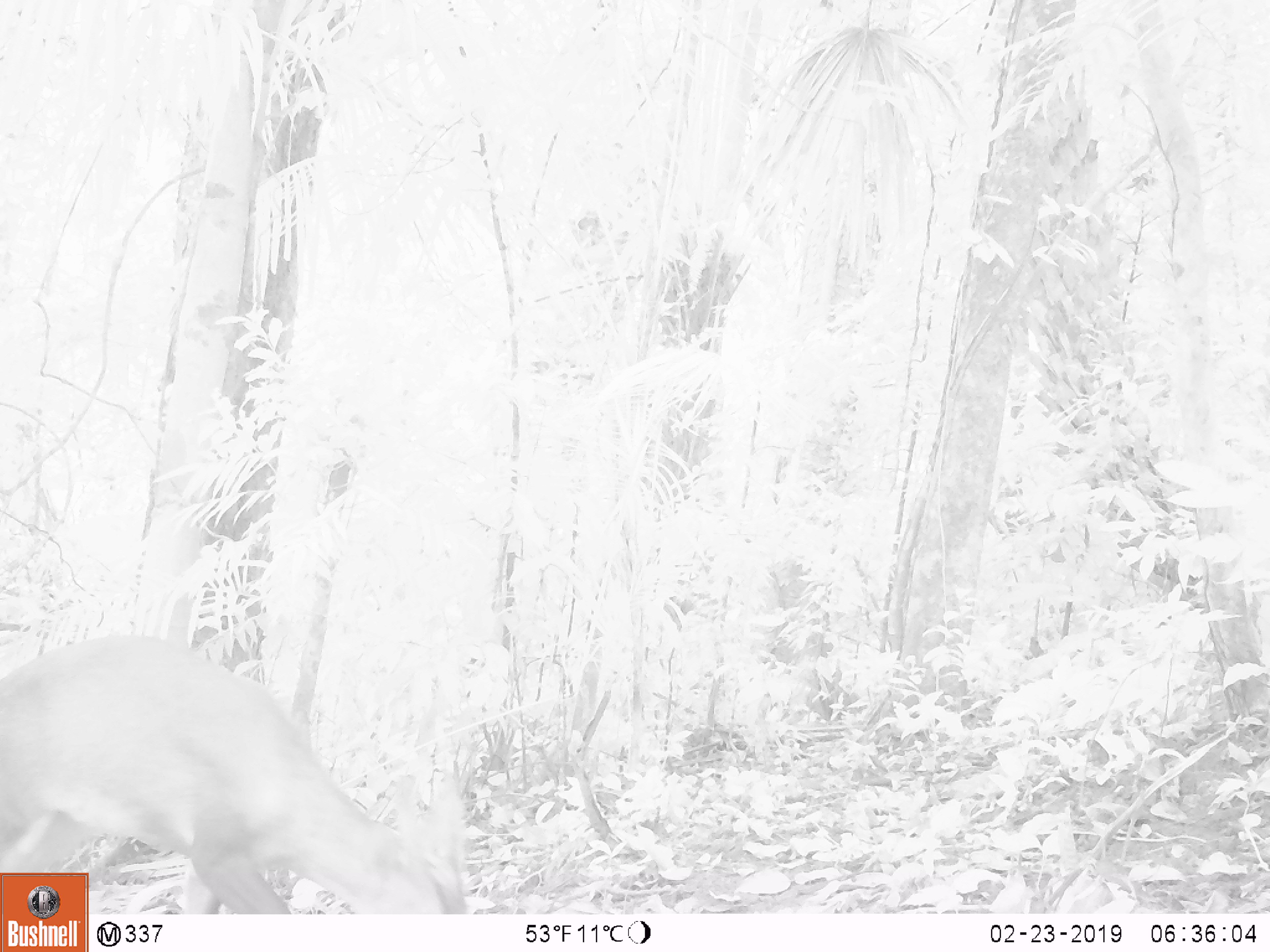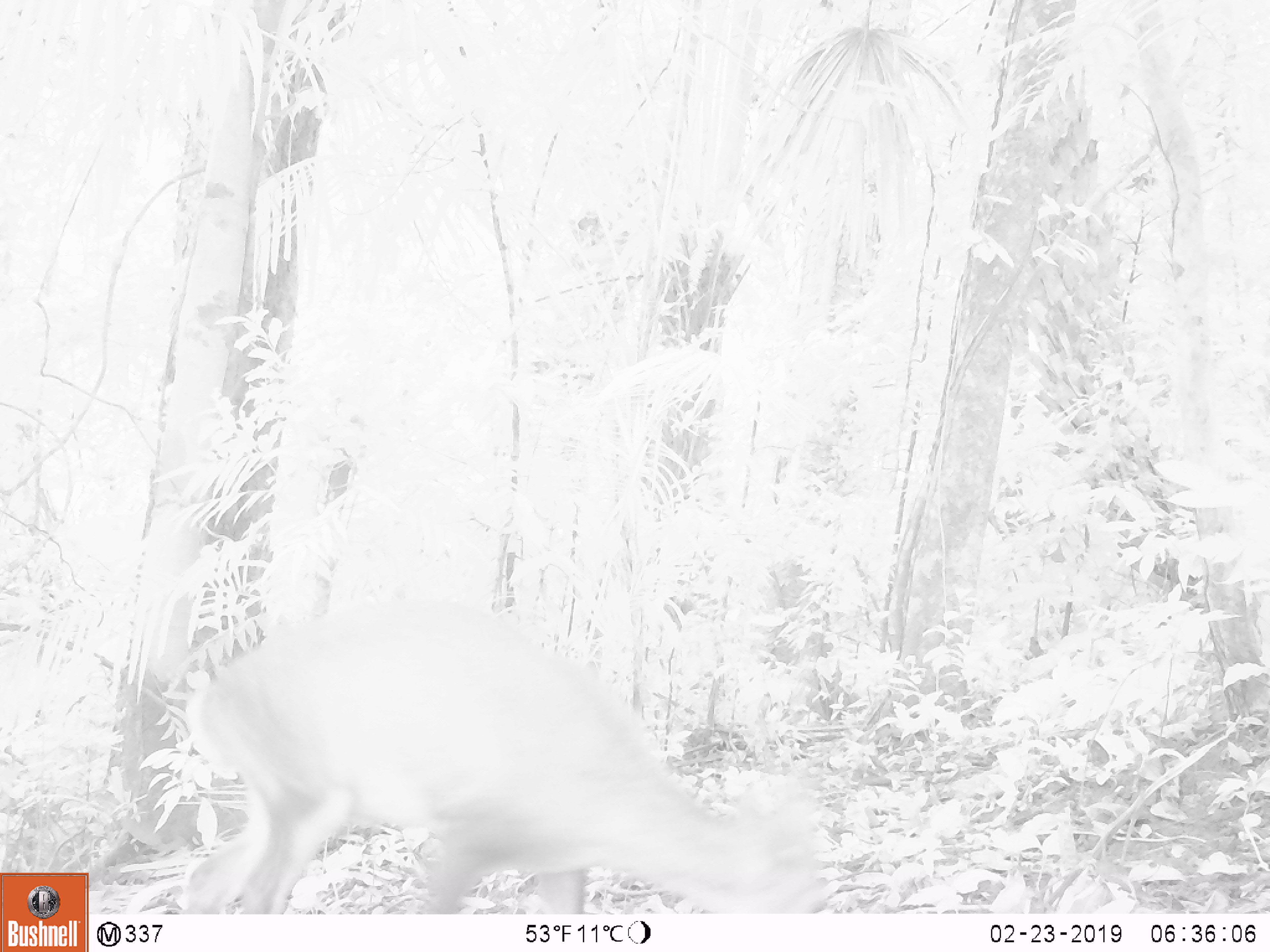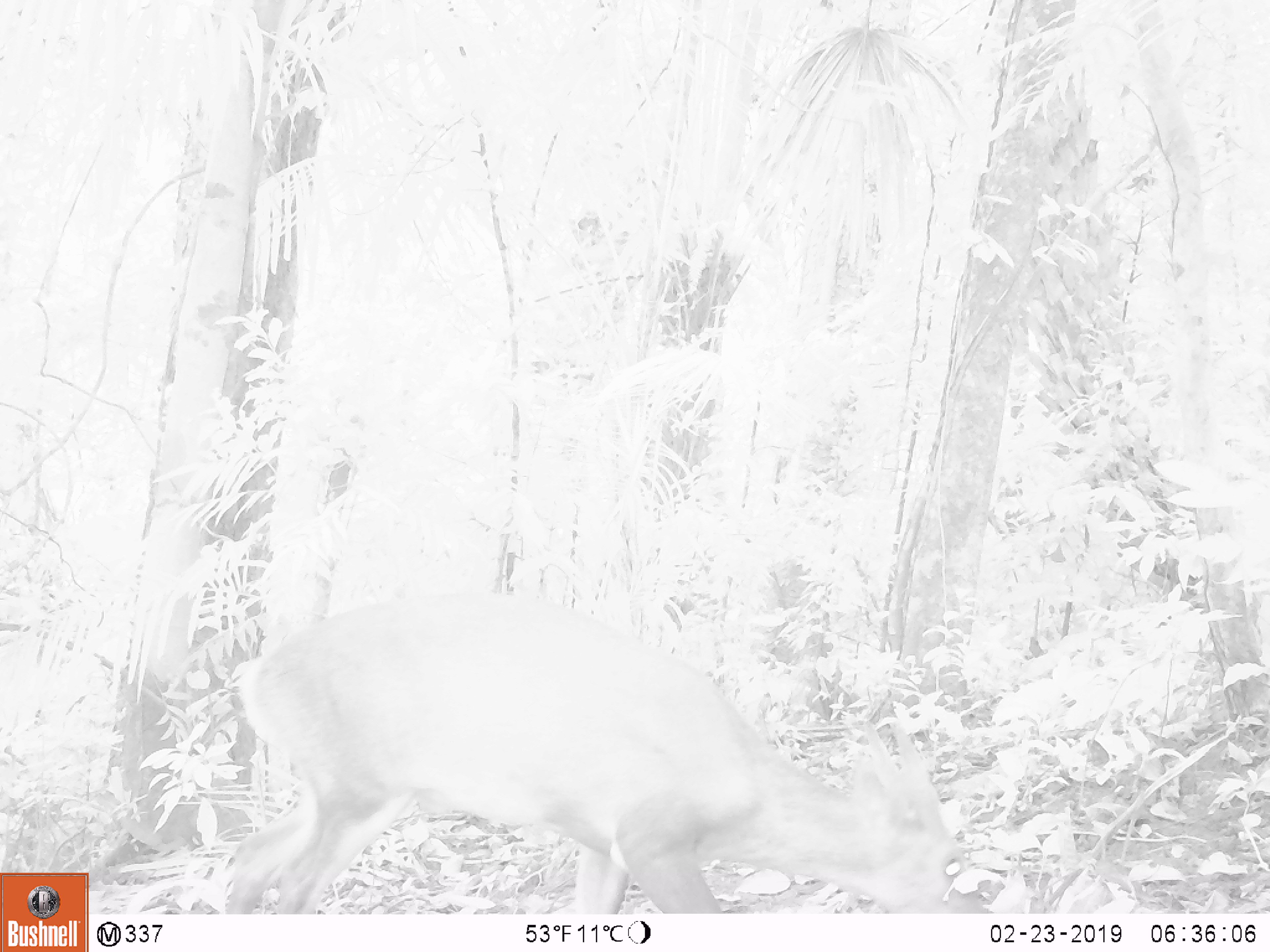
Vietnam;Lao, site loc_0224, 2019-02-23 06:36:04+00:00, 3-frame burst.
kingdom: Animalia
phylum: Chordata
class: Mammalia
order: Artiodactyla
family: Cervidae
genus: Muntiacus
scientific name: Muntiacus vuquangensis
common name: large-antlered muntjac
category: large antlered muntjac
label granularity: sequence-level